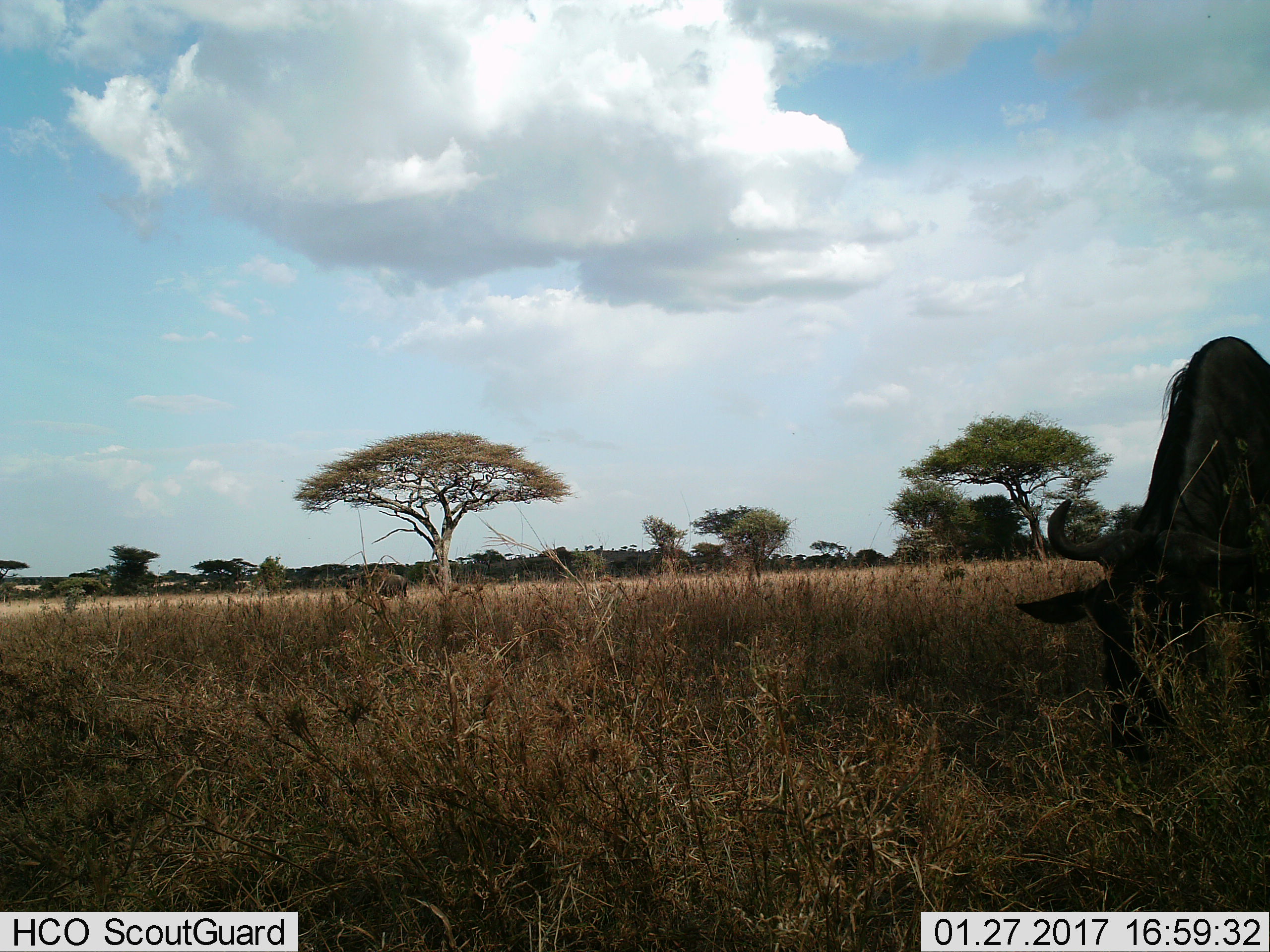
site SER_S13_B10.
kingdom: Animalia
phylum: Chordata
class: Mammalia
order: Artiodactyla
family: Bovidae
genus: Connochaetes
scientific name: Connochaetes taurinus taurinus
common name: blue wildebeest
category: wildebeestblue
Wildebeestblue (blue wildebeest) (Connochaetes taurinus taurinus), count 1. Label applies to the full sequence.